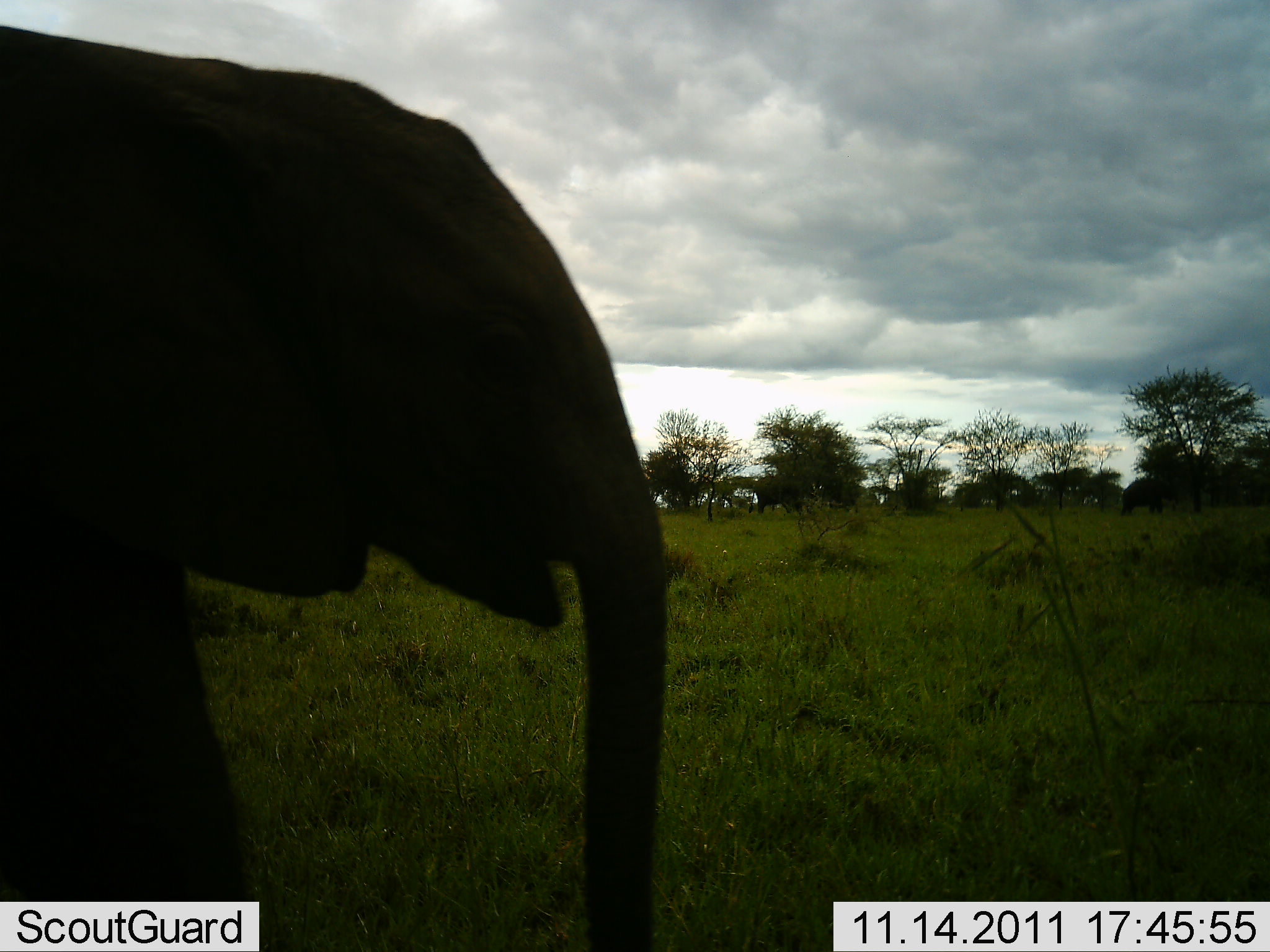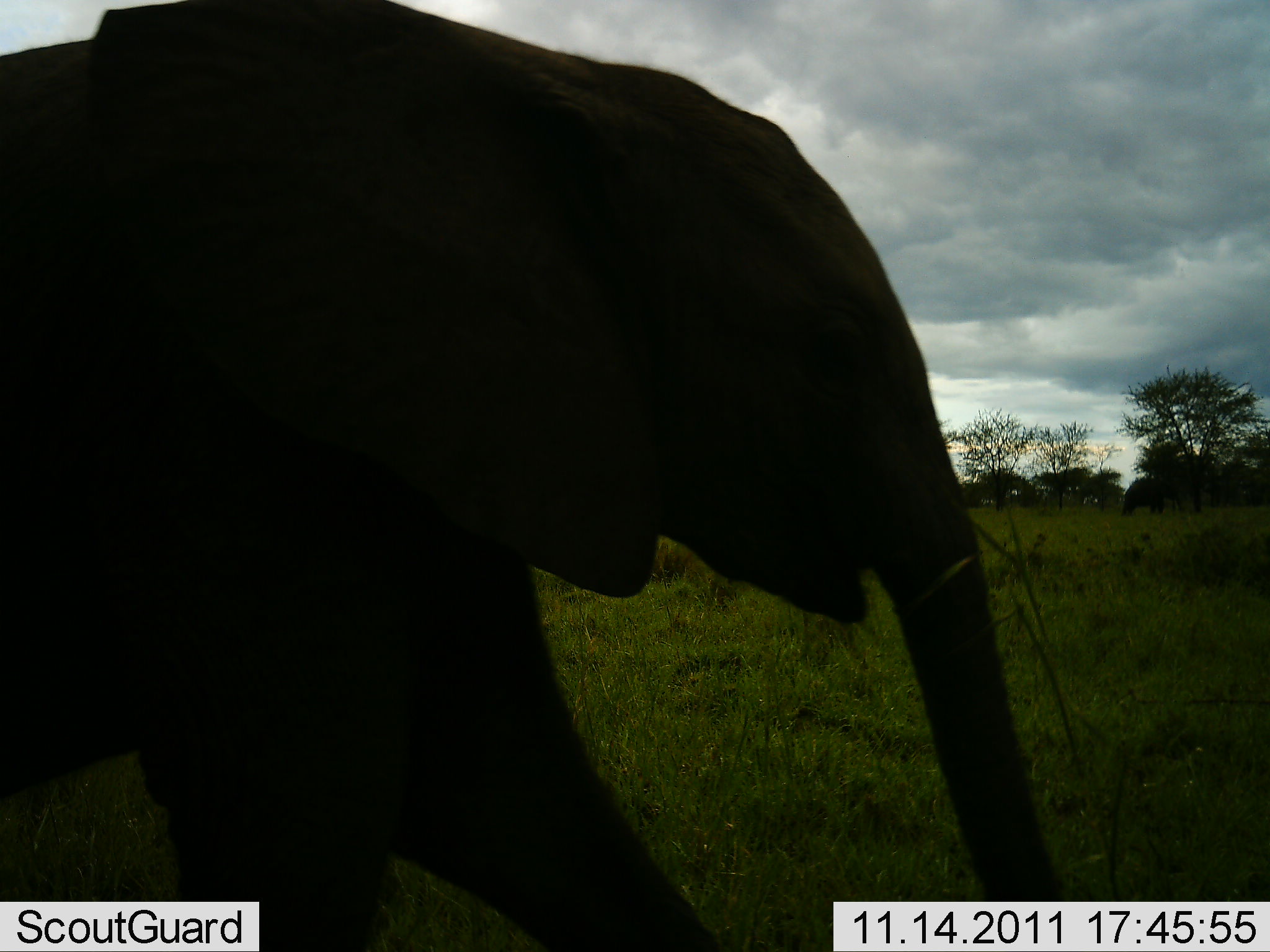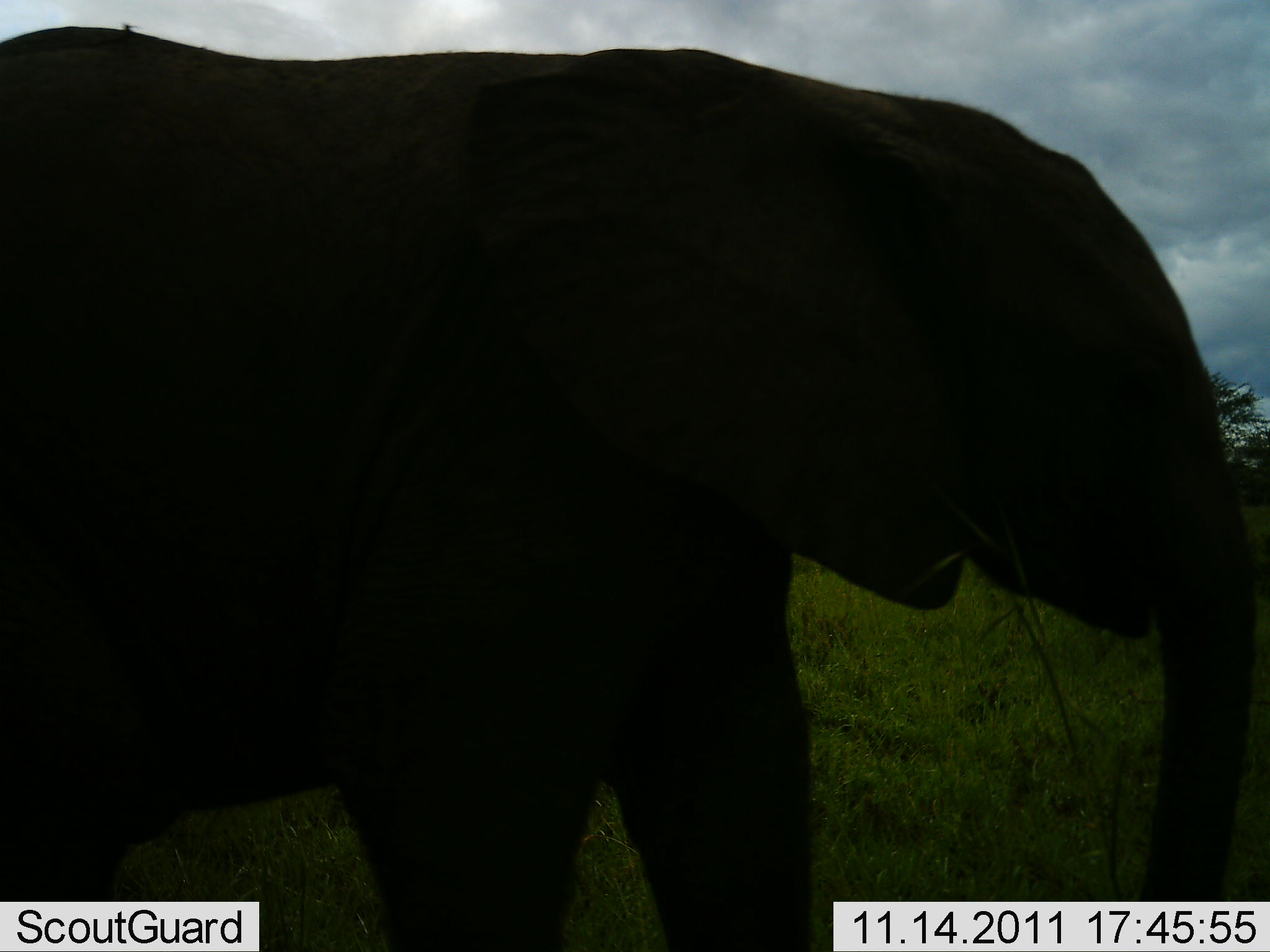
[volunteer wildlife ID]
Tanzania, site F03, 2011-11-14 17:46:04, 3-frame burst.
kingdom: Animalia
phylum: Chordata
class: Mammalia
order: Proboscidea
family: Elephantidae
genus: Loxodonta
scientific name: Loxodonta africana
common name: african bush elephant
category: elephant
Elephant (african bush elephant) (Loxodonta africana), count 1. Behavior (volunteer vote fractions): standing 8%, resting 0%, moving 100%, interacting 0%. Young present (vote fraction): 0%. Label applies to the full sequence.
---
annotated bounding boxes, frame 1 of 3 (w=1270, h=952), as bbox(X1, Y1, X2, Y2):
animal: bbox(0, 19, 667, 950)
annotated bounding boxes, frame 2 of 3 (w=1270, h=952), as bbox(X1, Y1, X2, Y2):
animal: bbox(3, 3, 1065, 950)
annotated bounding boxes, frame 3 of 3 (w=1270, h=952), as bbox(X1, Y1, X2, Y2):
animal: bbox(0, 20, 1260, 950)